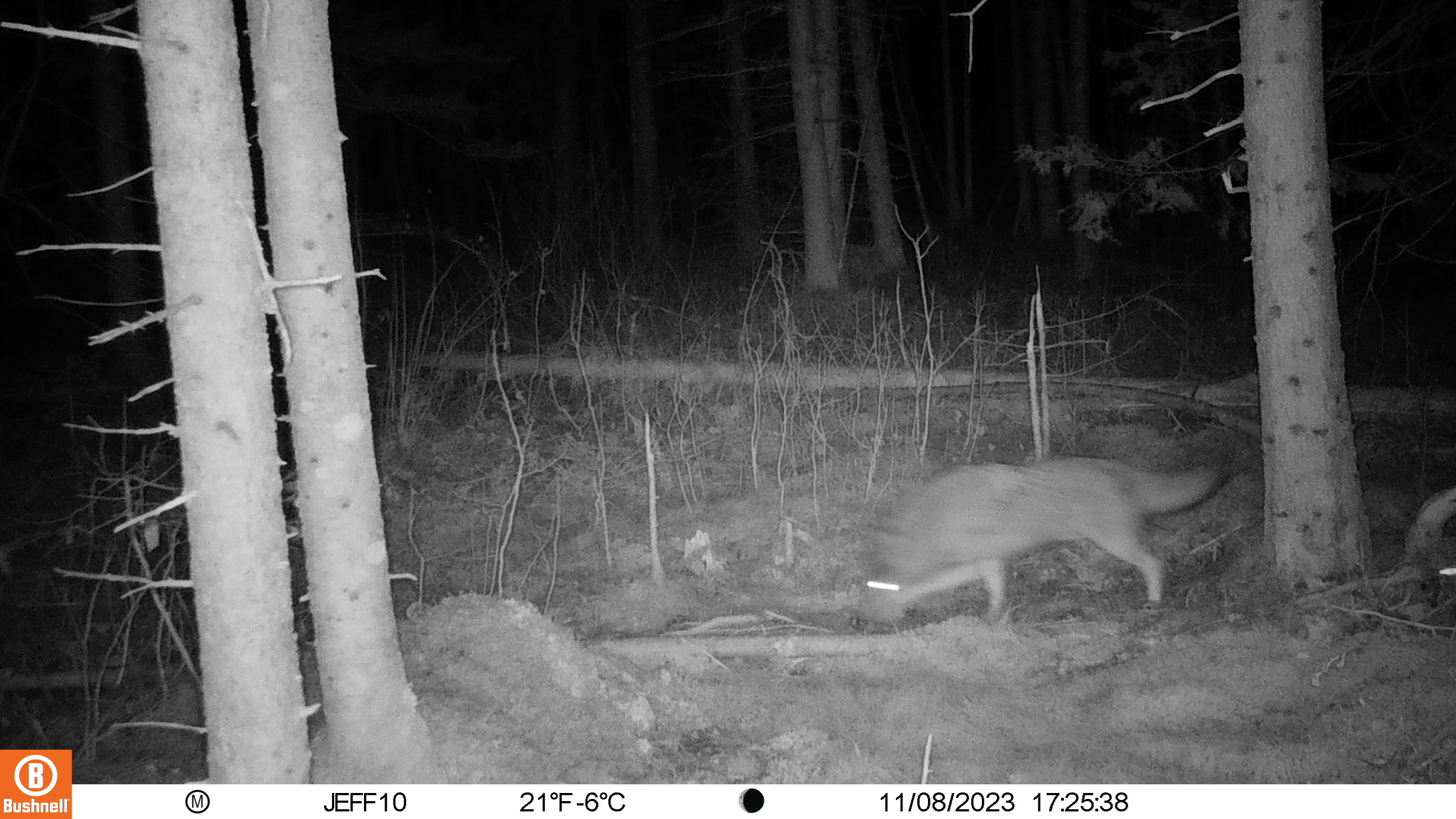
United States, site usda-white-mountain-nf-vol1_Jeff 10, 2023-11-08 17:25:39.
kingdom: Animalia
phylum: Chordata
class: Mammalia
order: Carnivora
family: Canidae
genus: Canis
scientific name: Canis latrans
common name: coyote